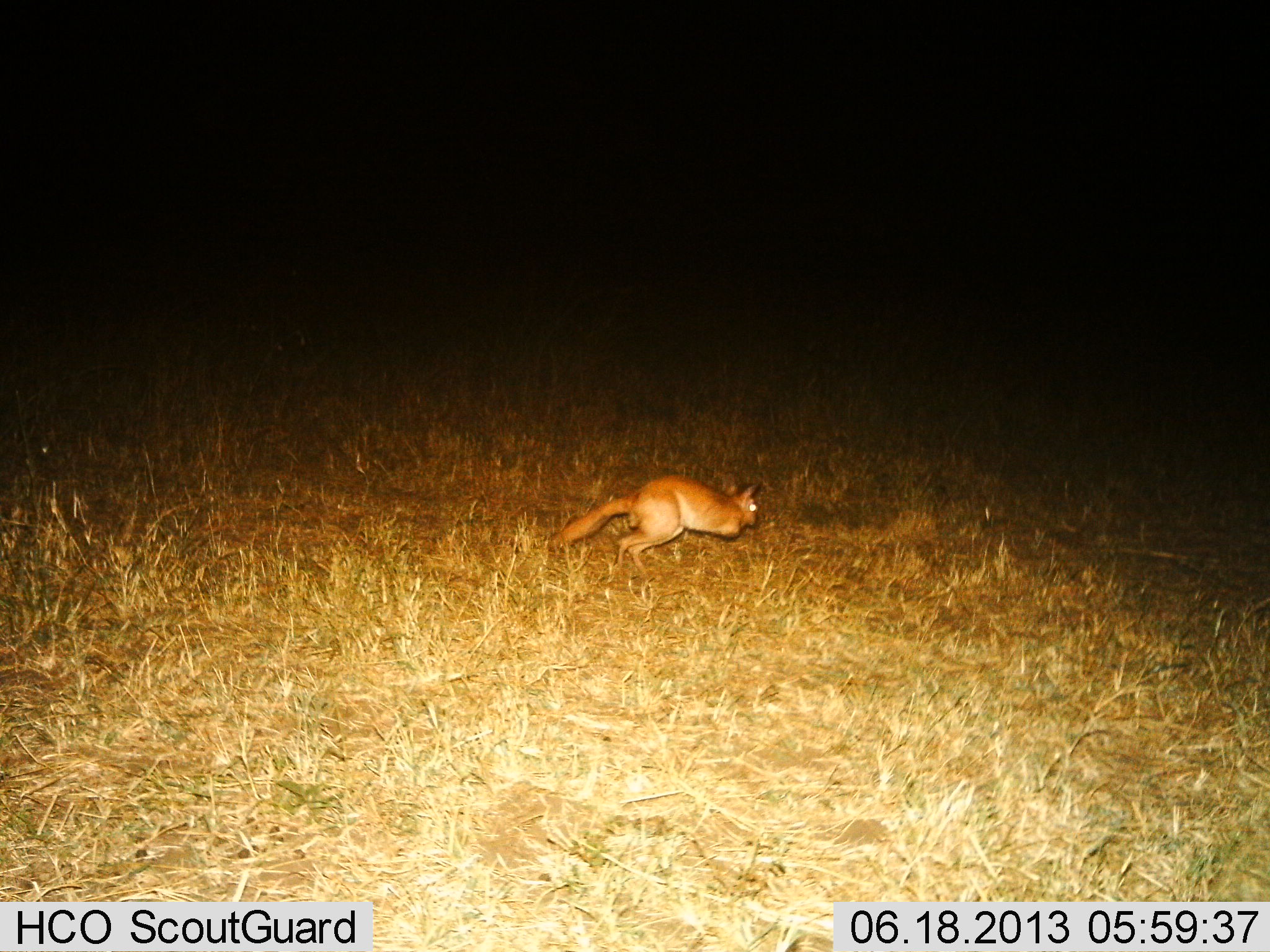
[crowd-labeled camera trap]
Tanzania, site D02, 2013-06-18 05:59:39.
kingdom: Animalia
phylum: Chordata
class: Mammalia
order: Rodentia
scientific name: Rodentia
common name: rodents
Rodents (Rodentia), count 1. Behavior (volunteer vote fractions): standing 6%, resting 0%, moving 94%, interacting 0%. Young present (vote fraction): 0%. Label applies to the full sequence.